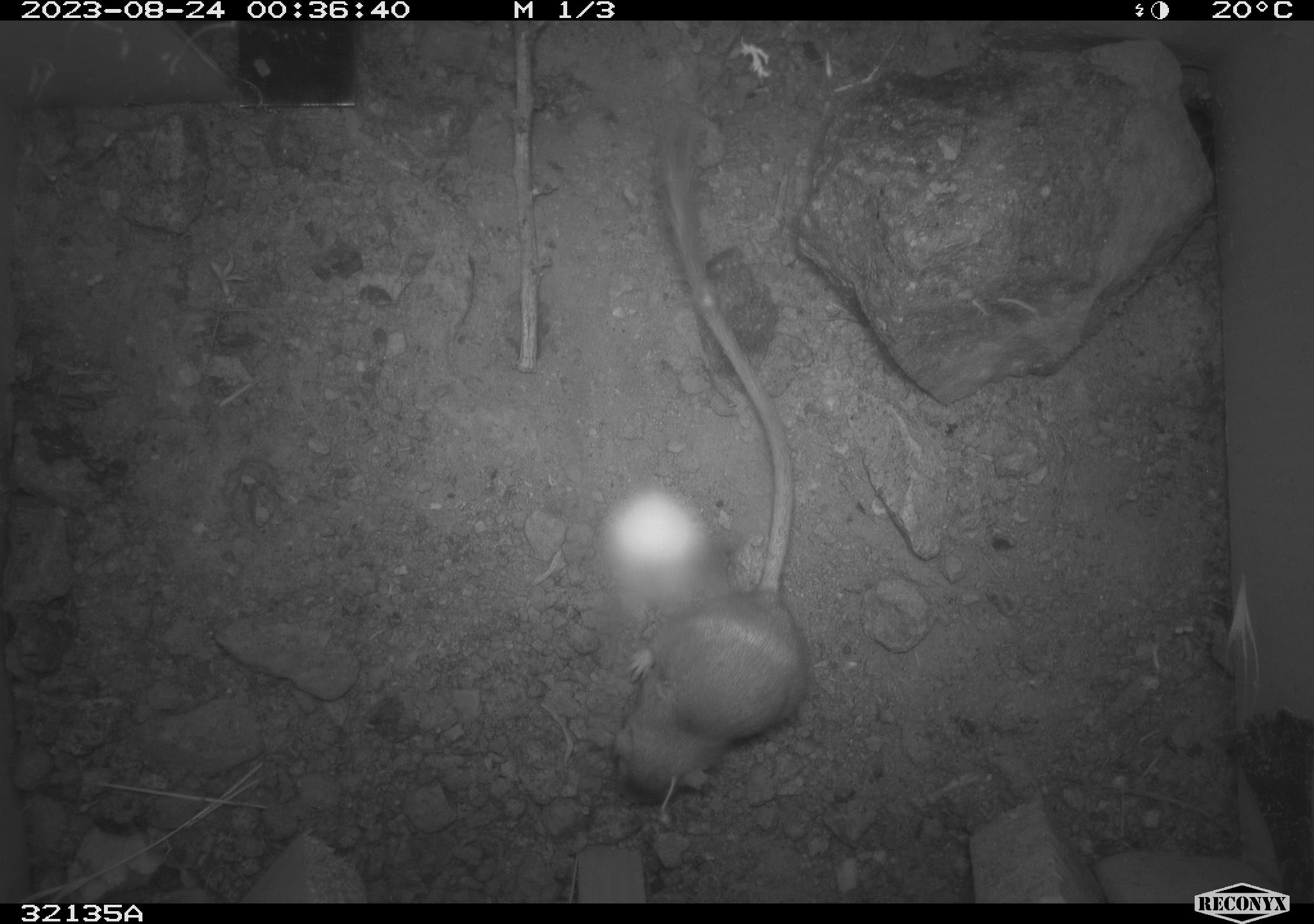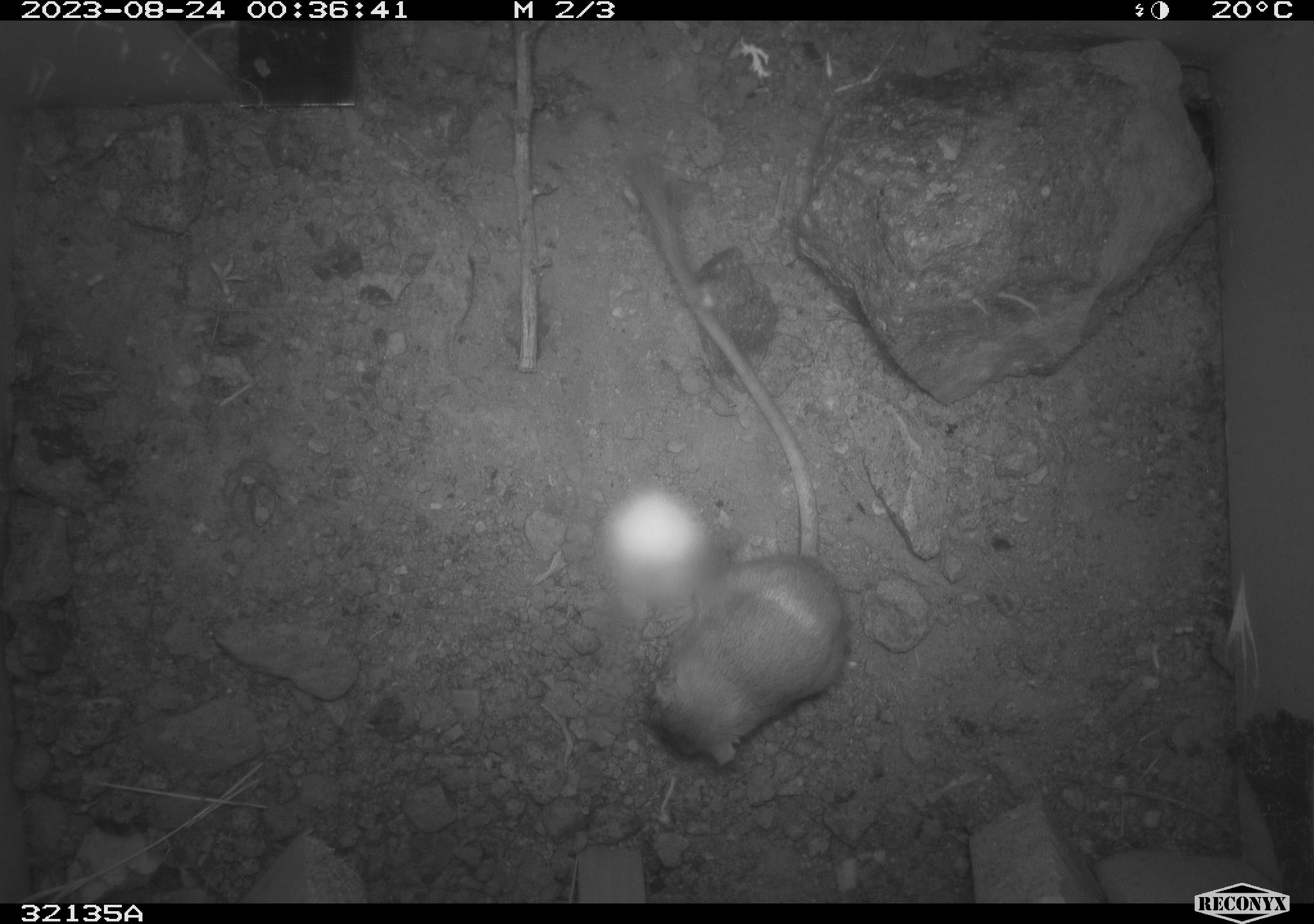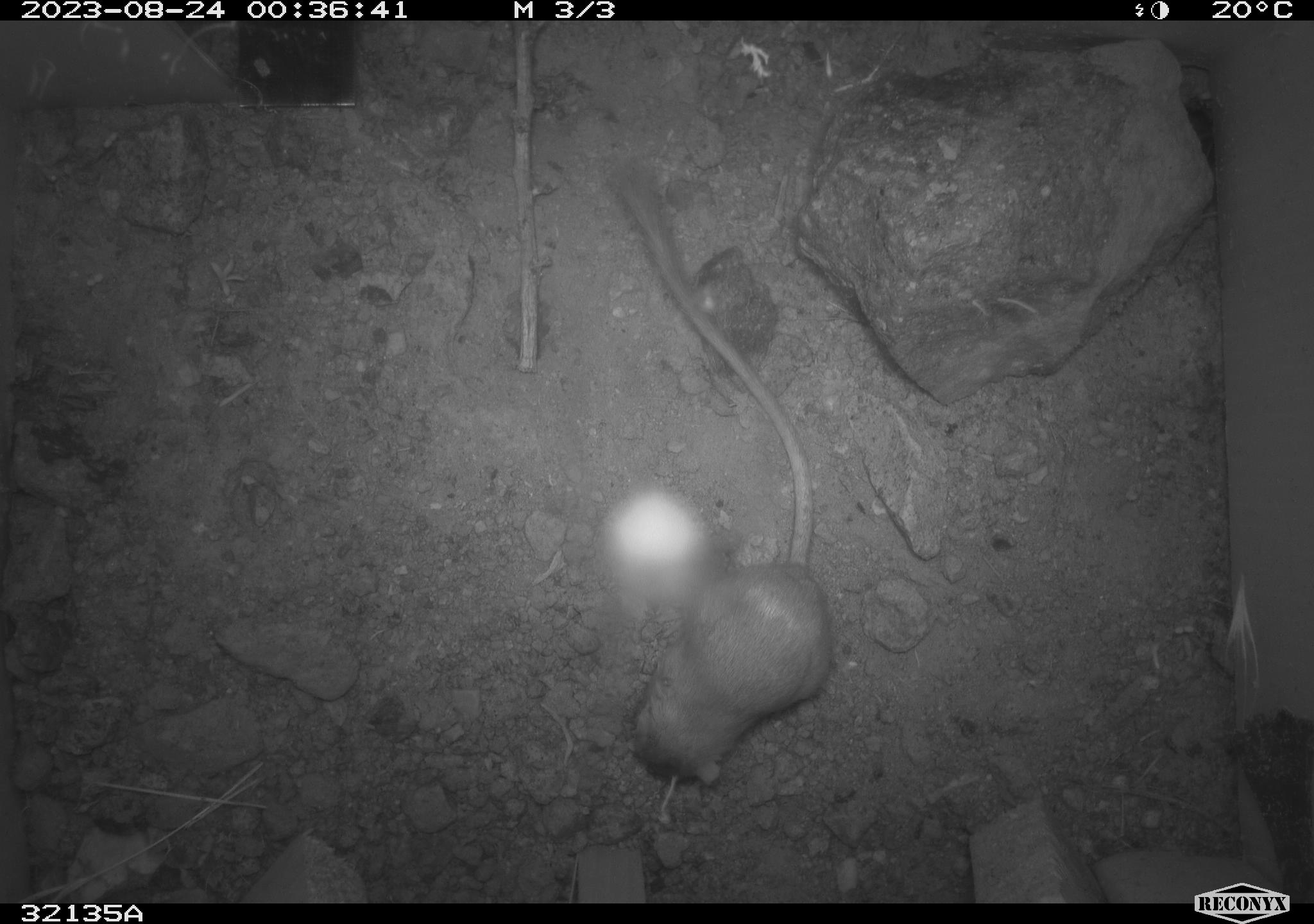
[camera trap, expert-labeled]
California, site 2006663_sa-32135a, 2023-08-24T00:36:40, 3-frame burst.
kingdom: Animalia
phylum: Chordata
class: Mammalia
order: Rodentia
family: Heteromyidae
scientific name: Heteromyidae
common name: kangaroo rats and pocket mice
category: heteromyidae family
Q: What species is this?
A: Heteromyidae family (kangaroo rats and pocket mice) (Heteromyidae).